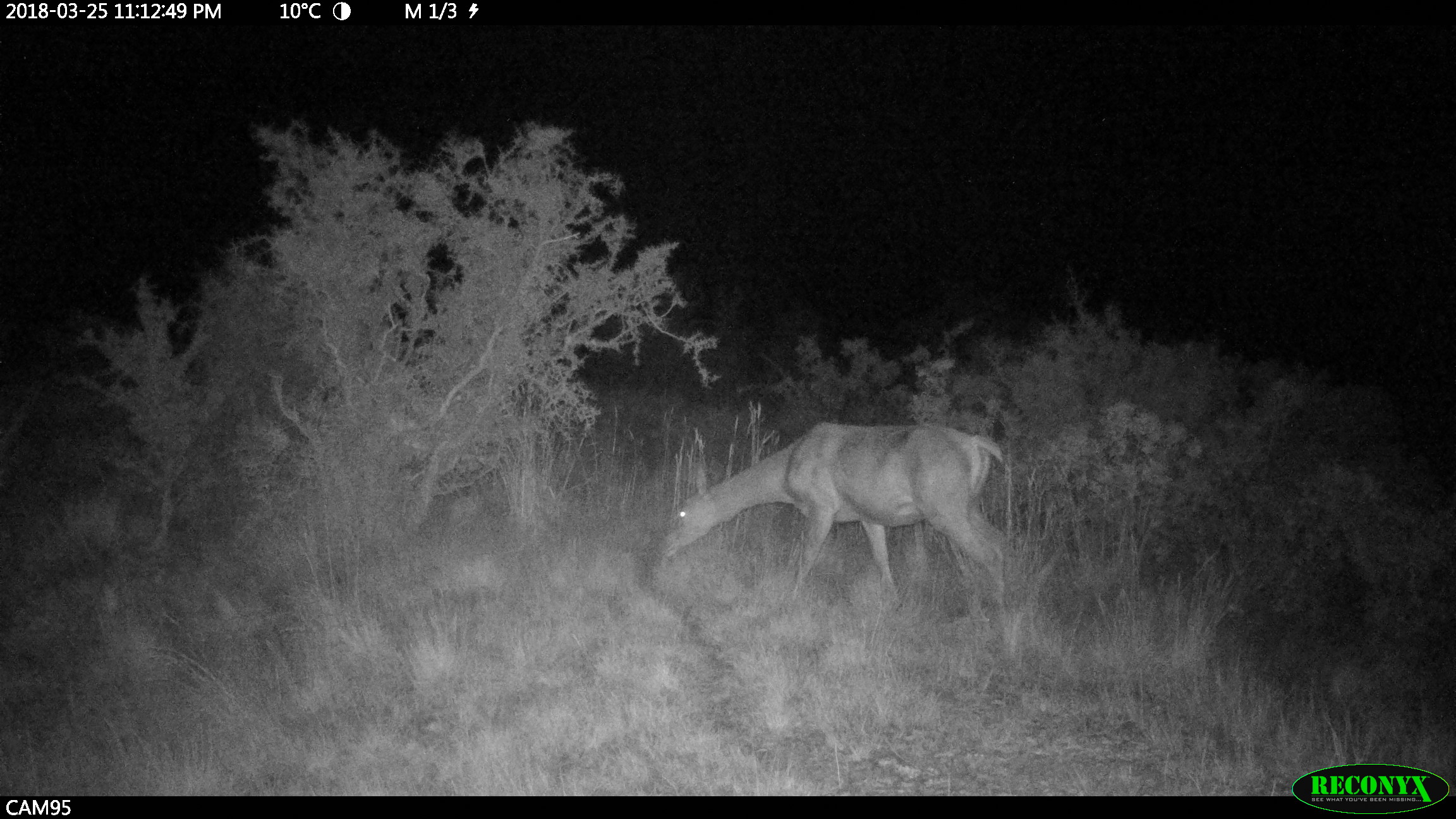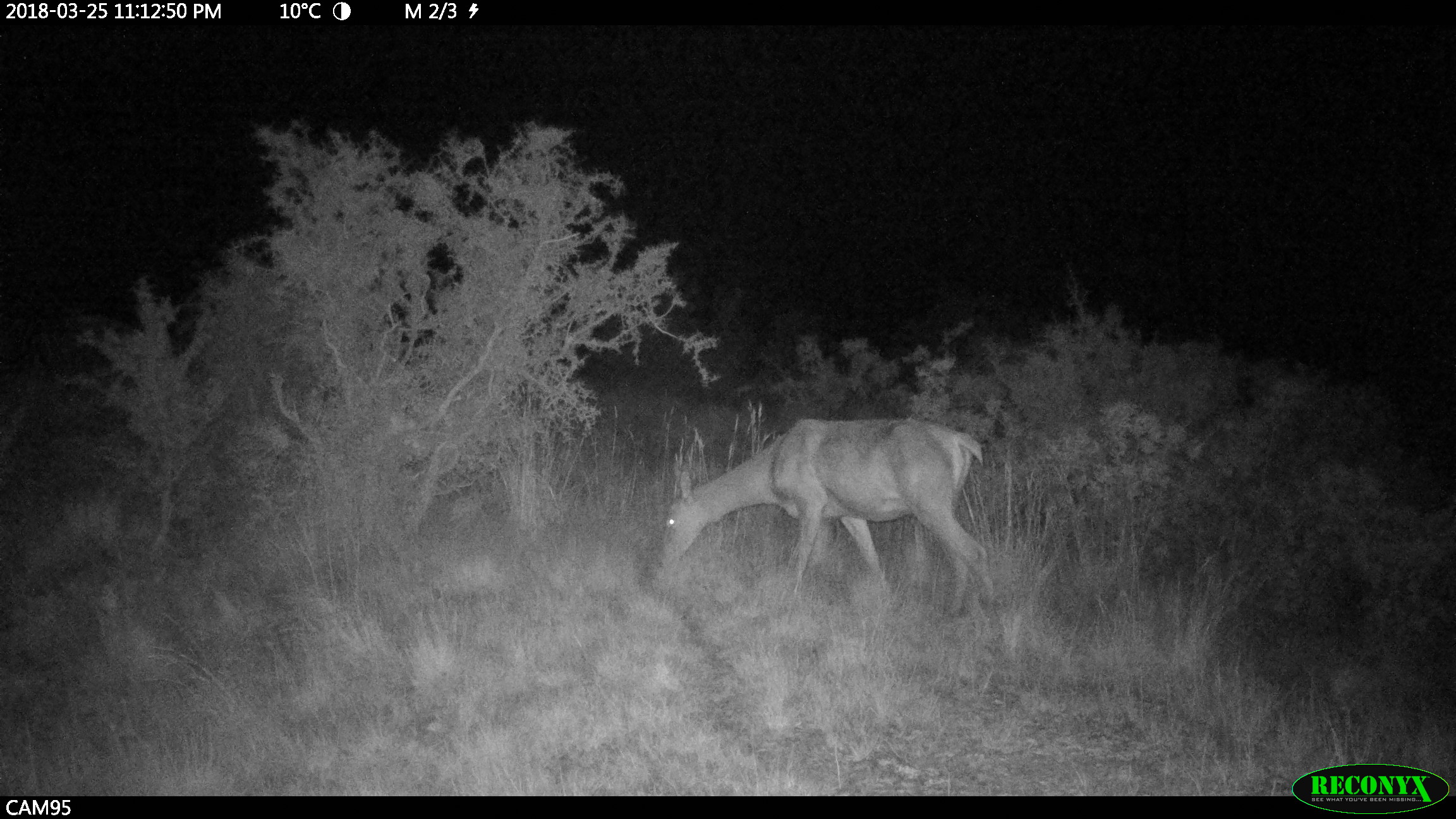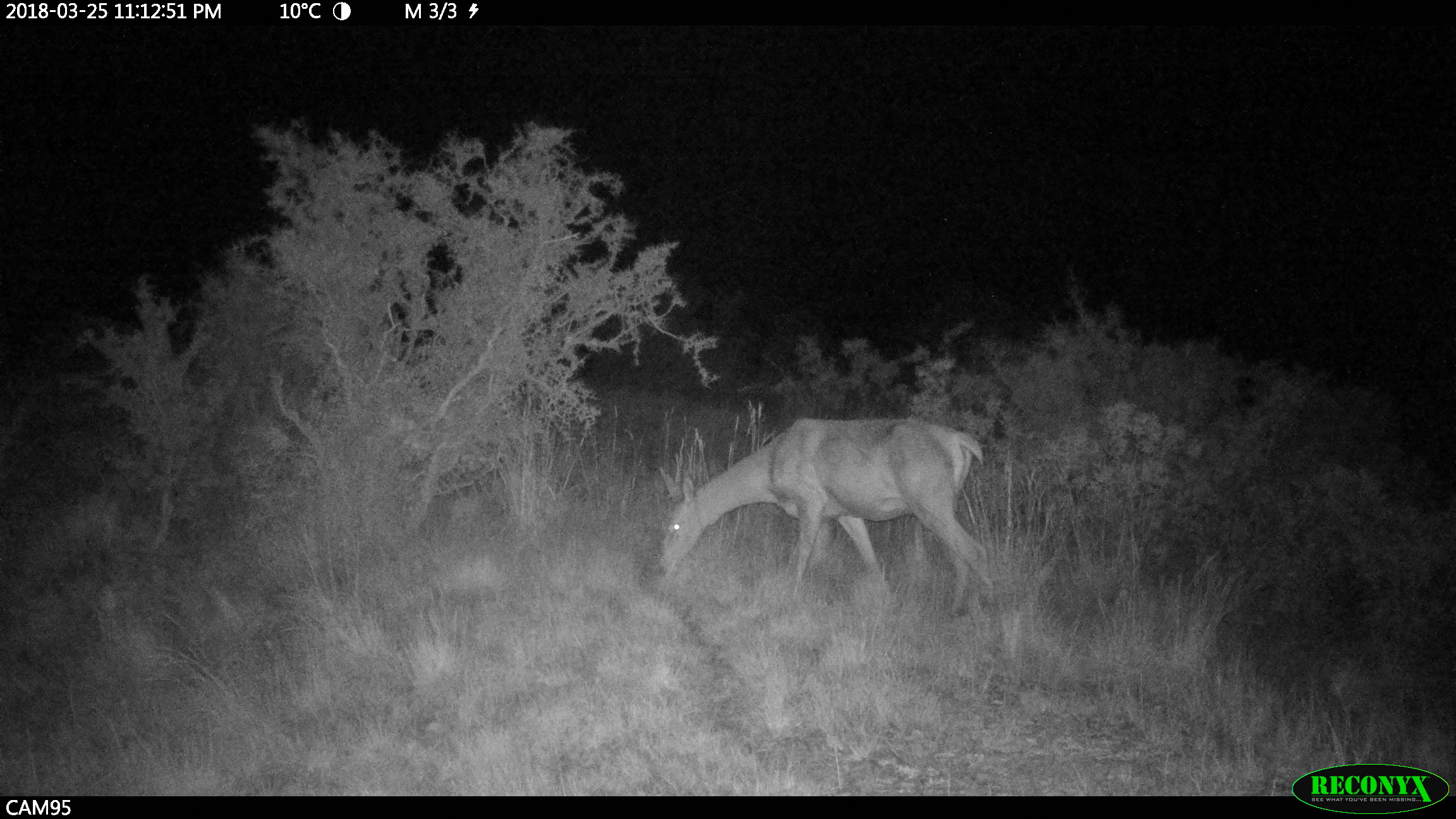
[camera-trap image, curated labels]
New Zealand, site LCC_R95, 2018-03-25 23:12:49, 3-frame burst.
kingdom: Animalia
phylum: Chordata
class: Mammalia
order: Artiodactyla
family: Cervidae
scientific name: Cervidae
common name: deer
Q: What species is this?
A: Deer (Cervidae).